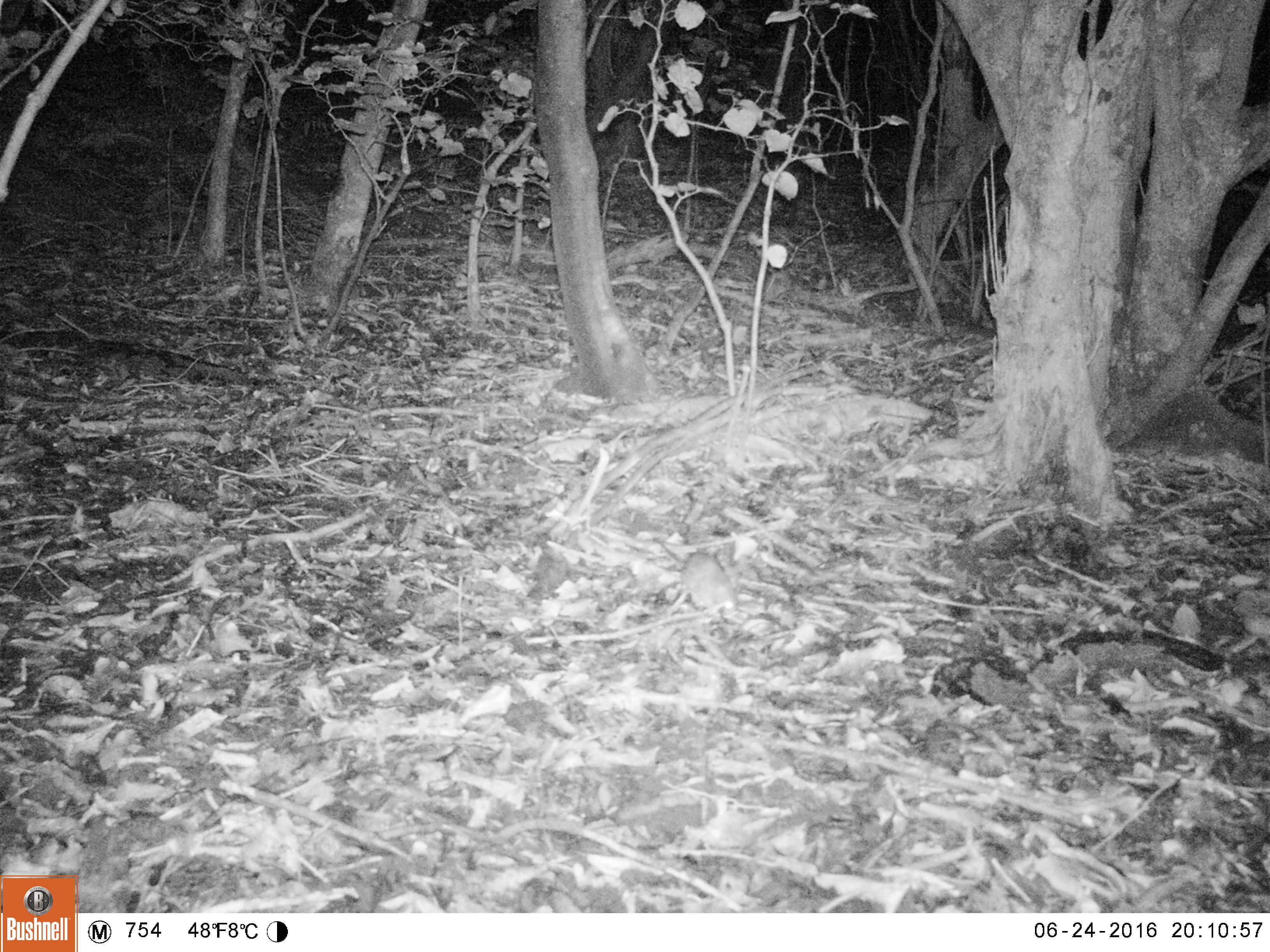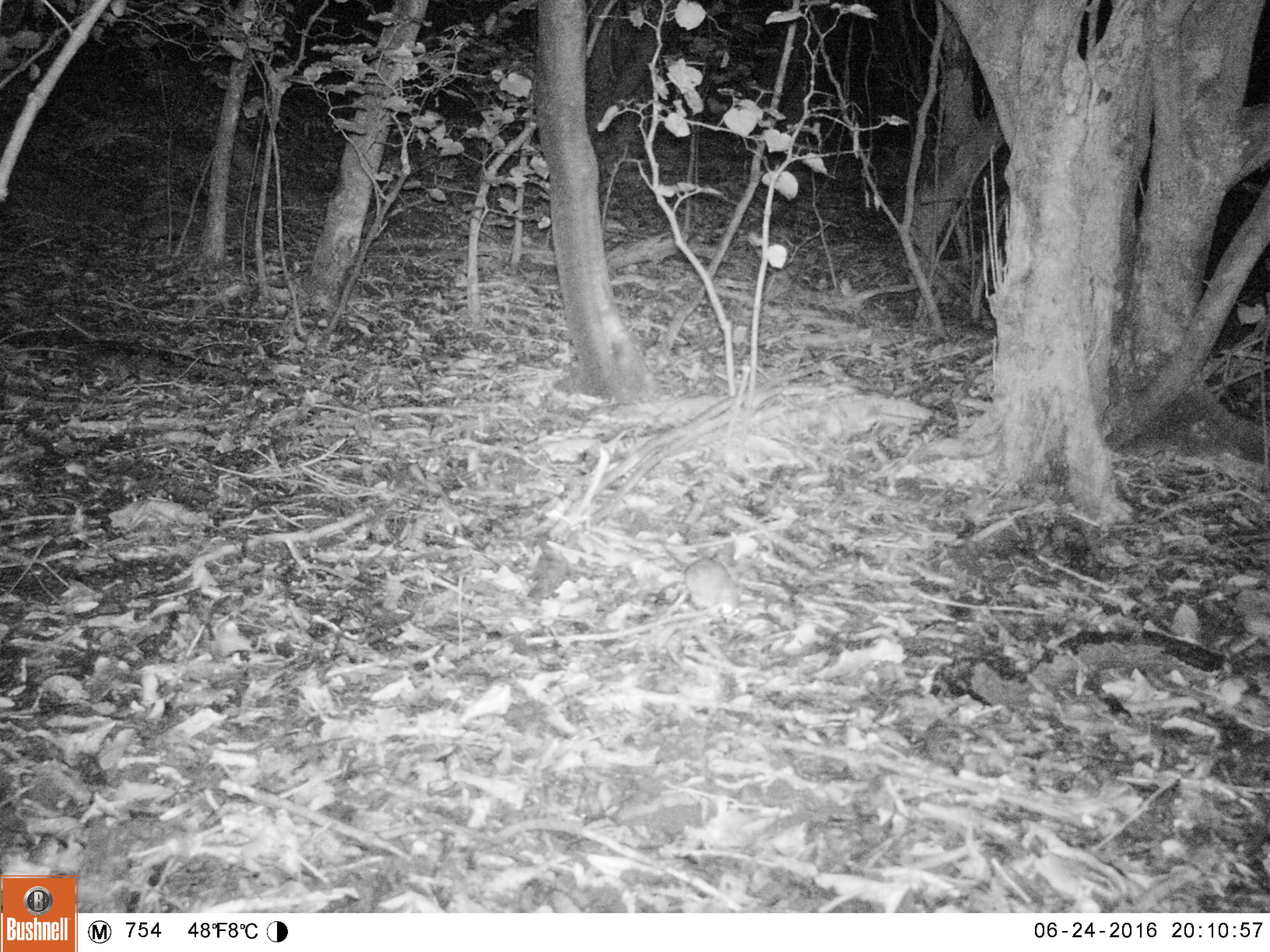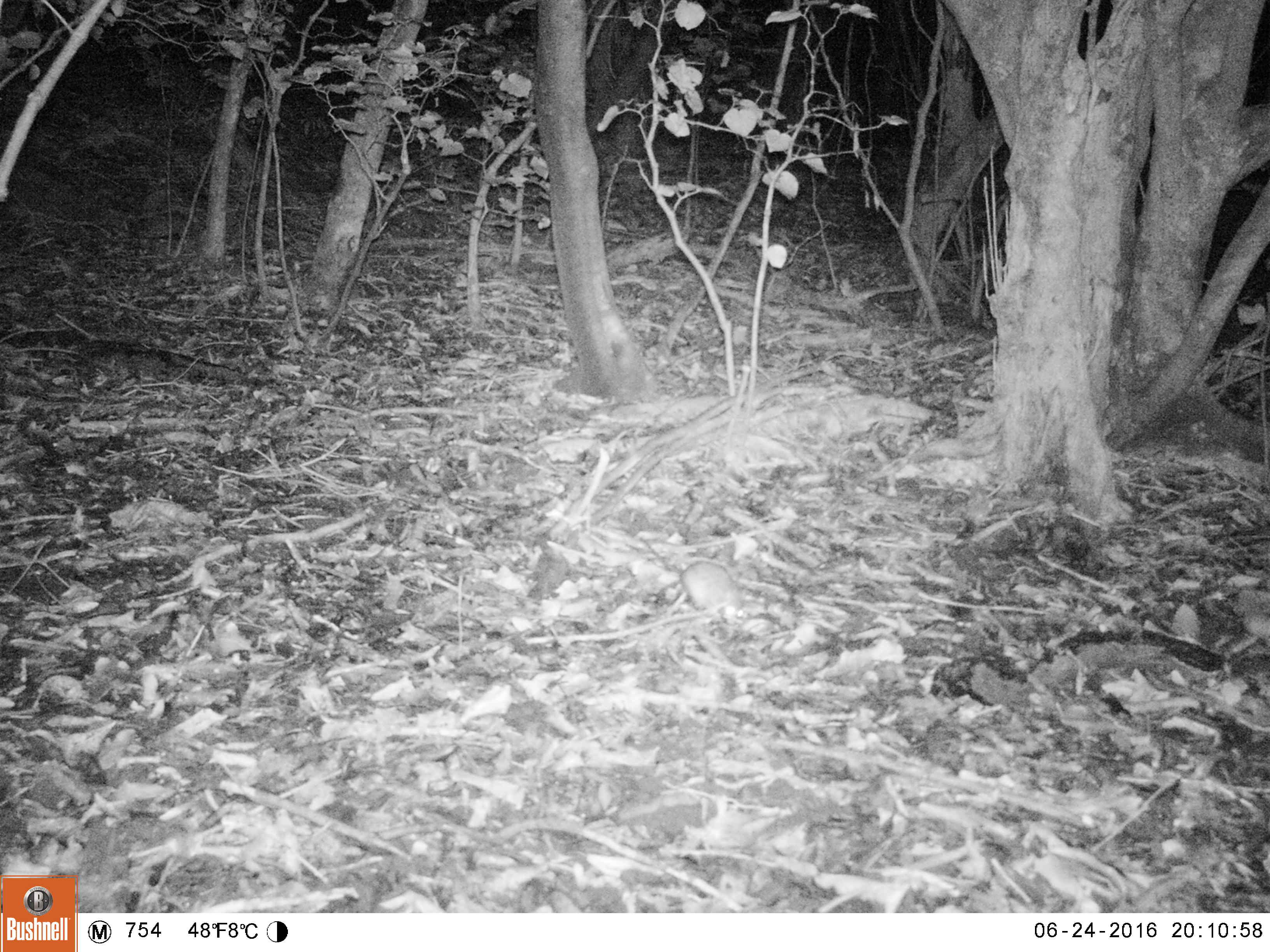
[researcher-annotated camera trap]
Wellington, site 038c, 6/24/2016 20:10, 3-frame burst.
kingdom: Animalia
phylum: Chordata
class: Mammalia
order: Rodentia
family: Muridae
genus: Rattus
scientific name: Rattus rattus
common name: ship rat